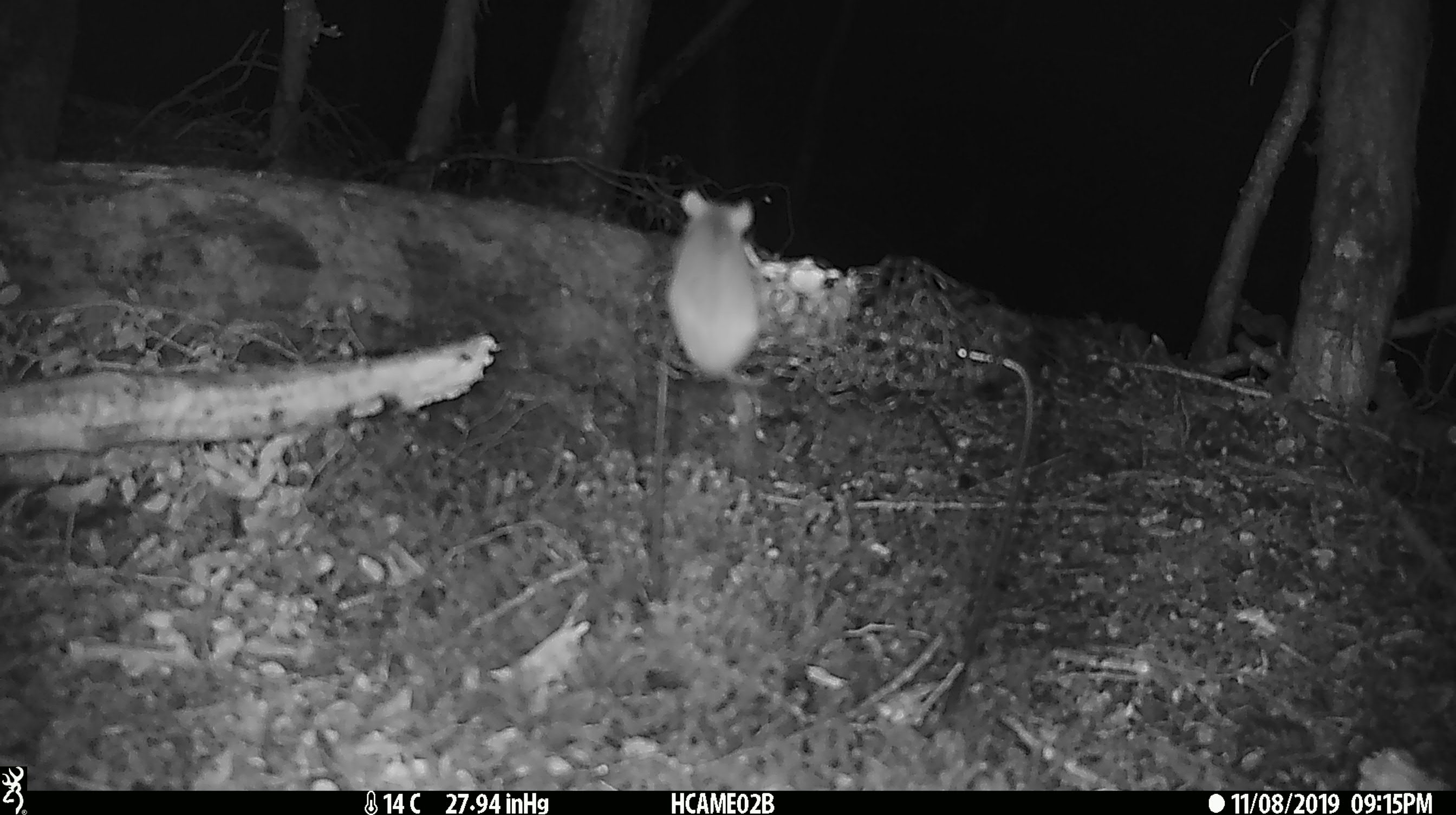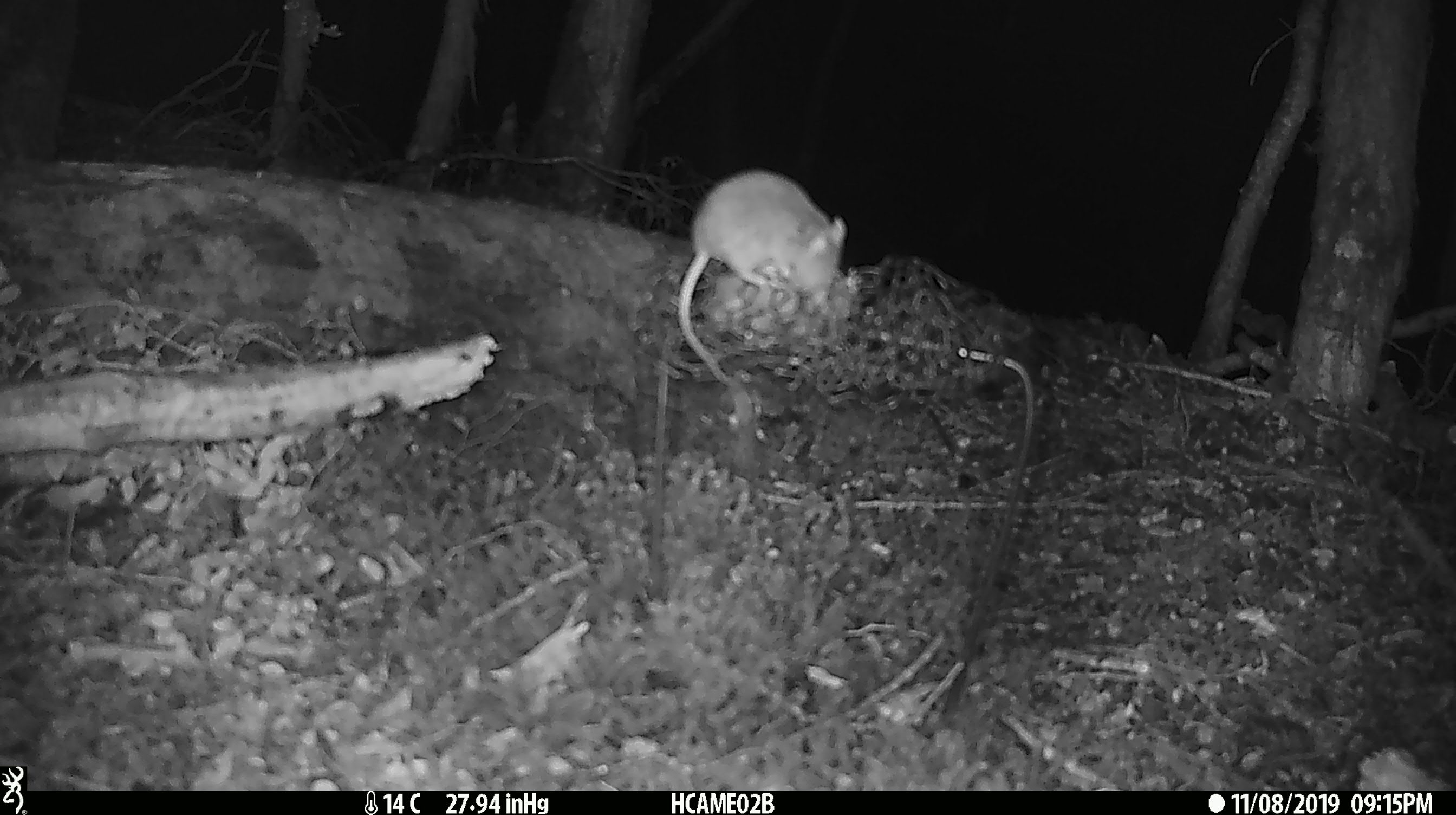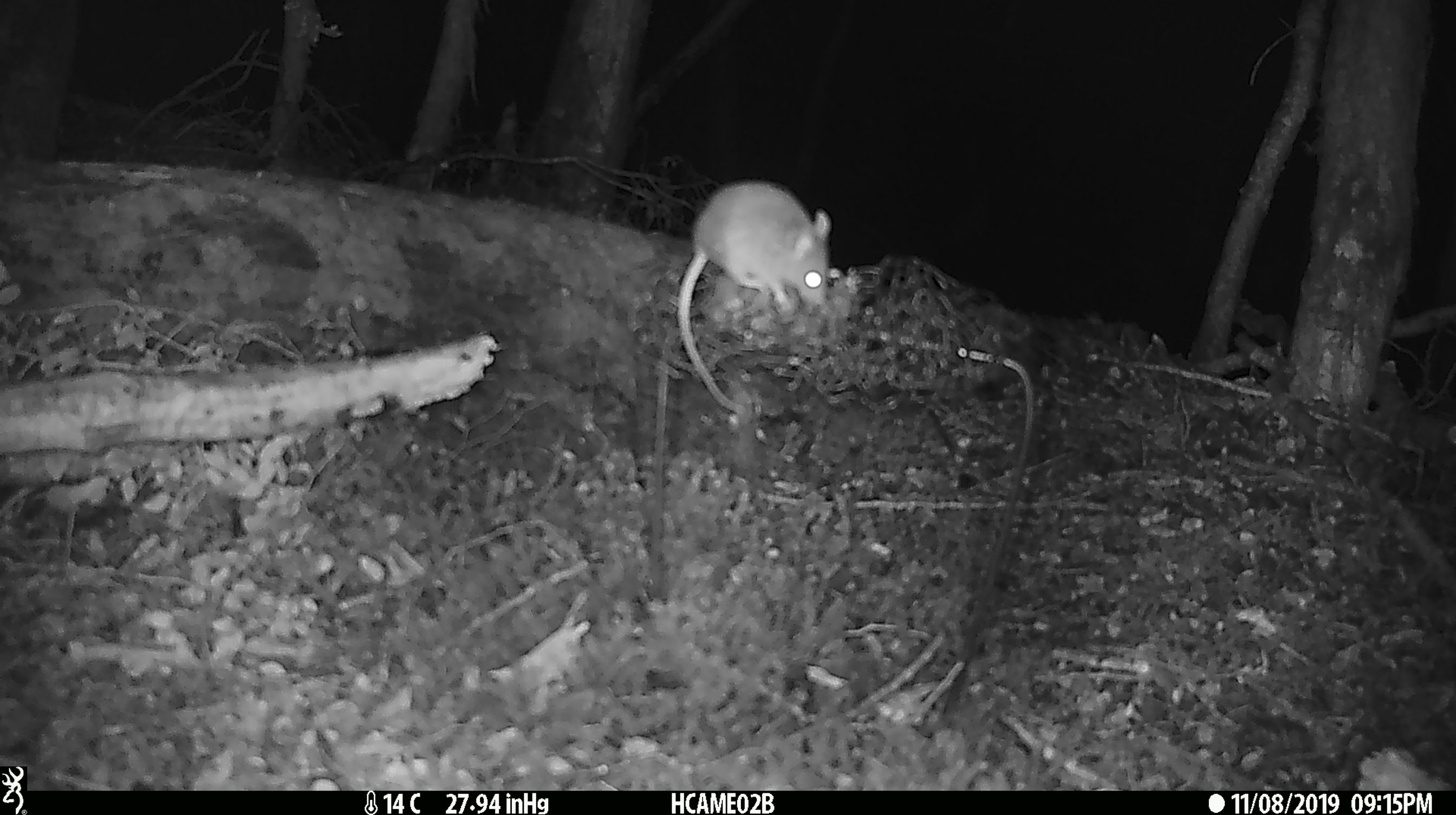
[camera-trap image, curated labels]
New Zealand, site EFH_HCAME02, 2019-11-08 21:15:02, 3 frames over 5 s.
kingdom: Animalia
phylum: Chordata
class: Mammalia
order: Rodentia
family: Muridae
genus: Mus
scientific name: Mus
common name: mouse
Mouse (Mus).